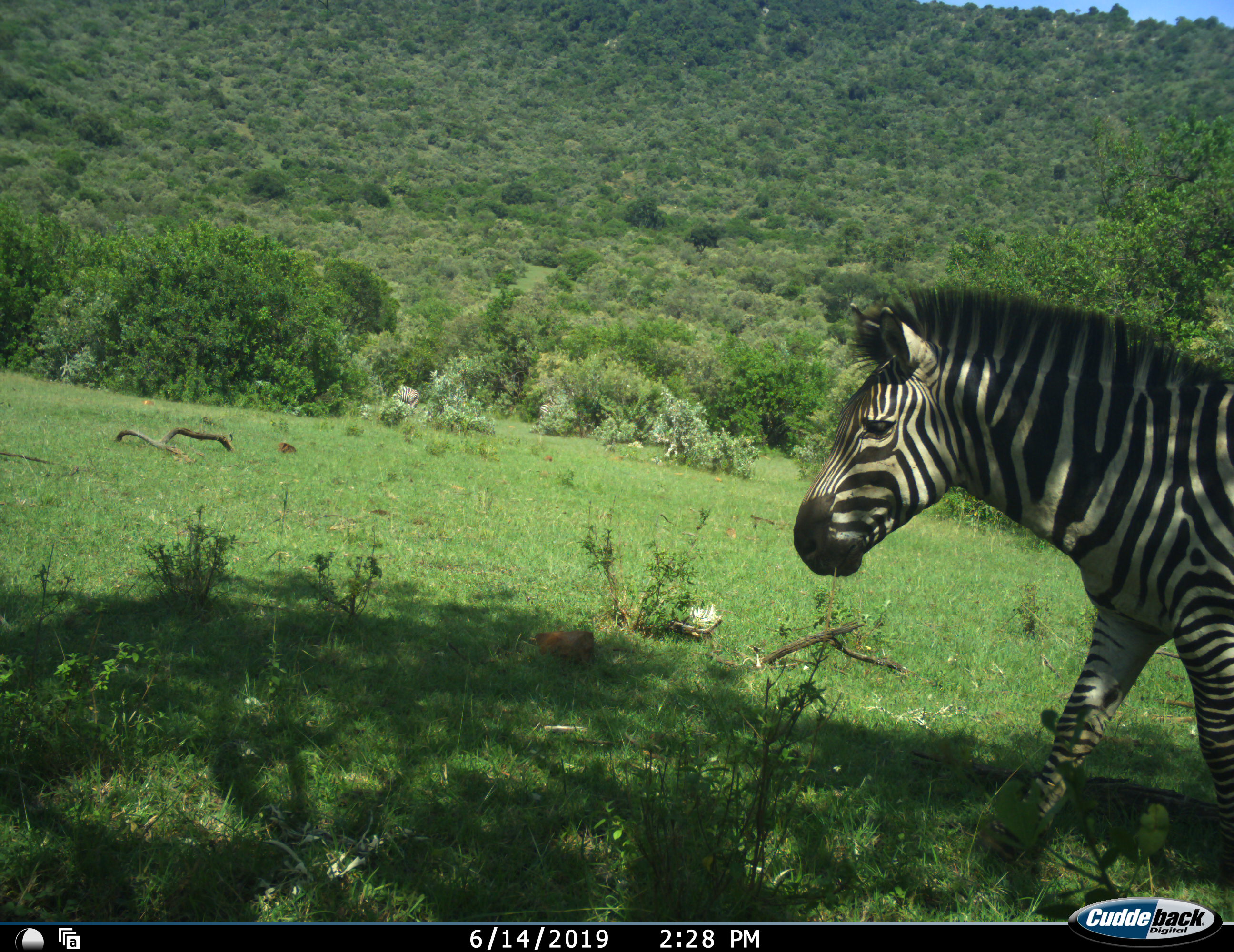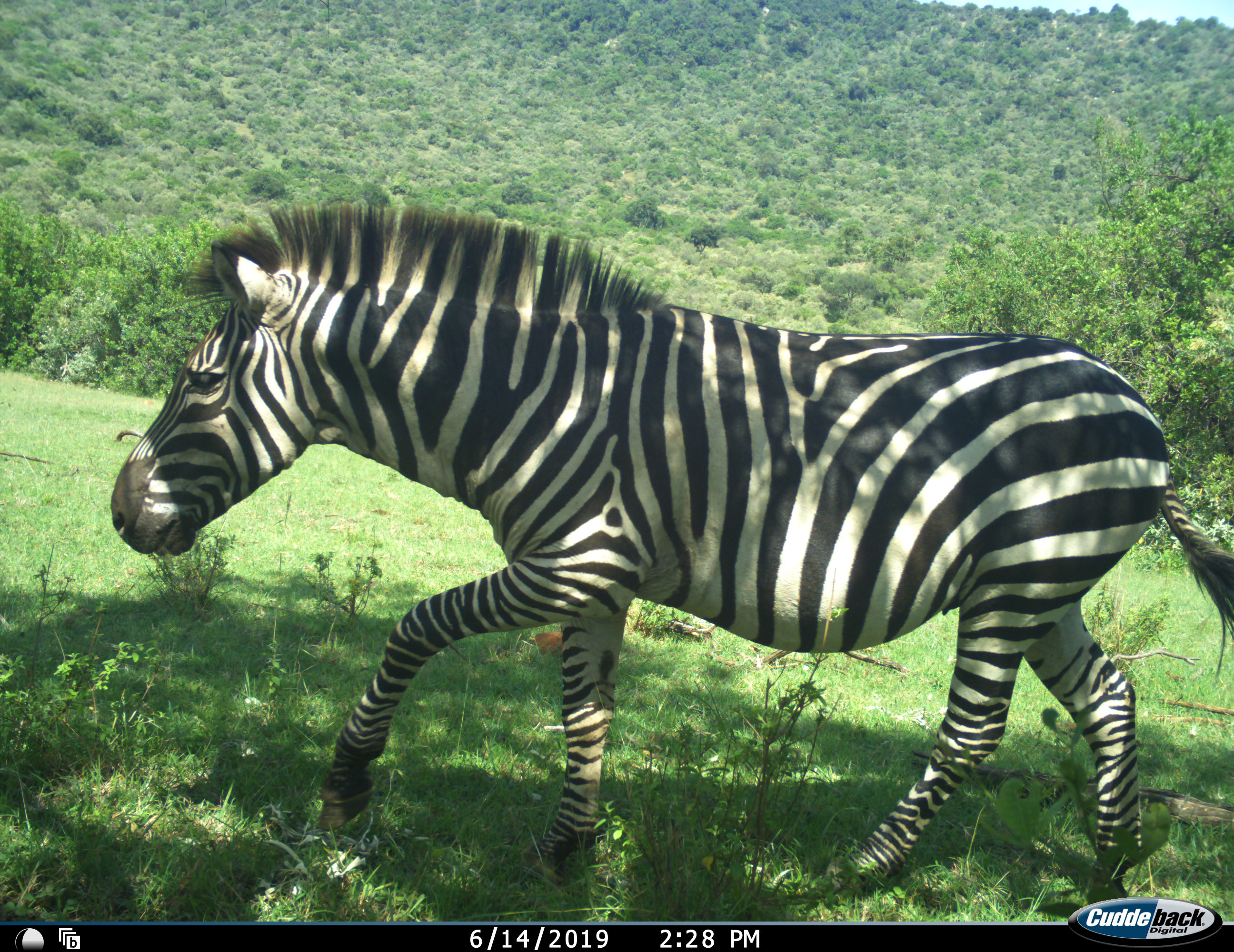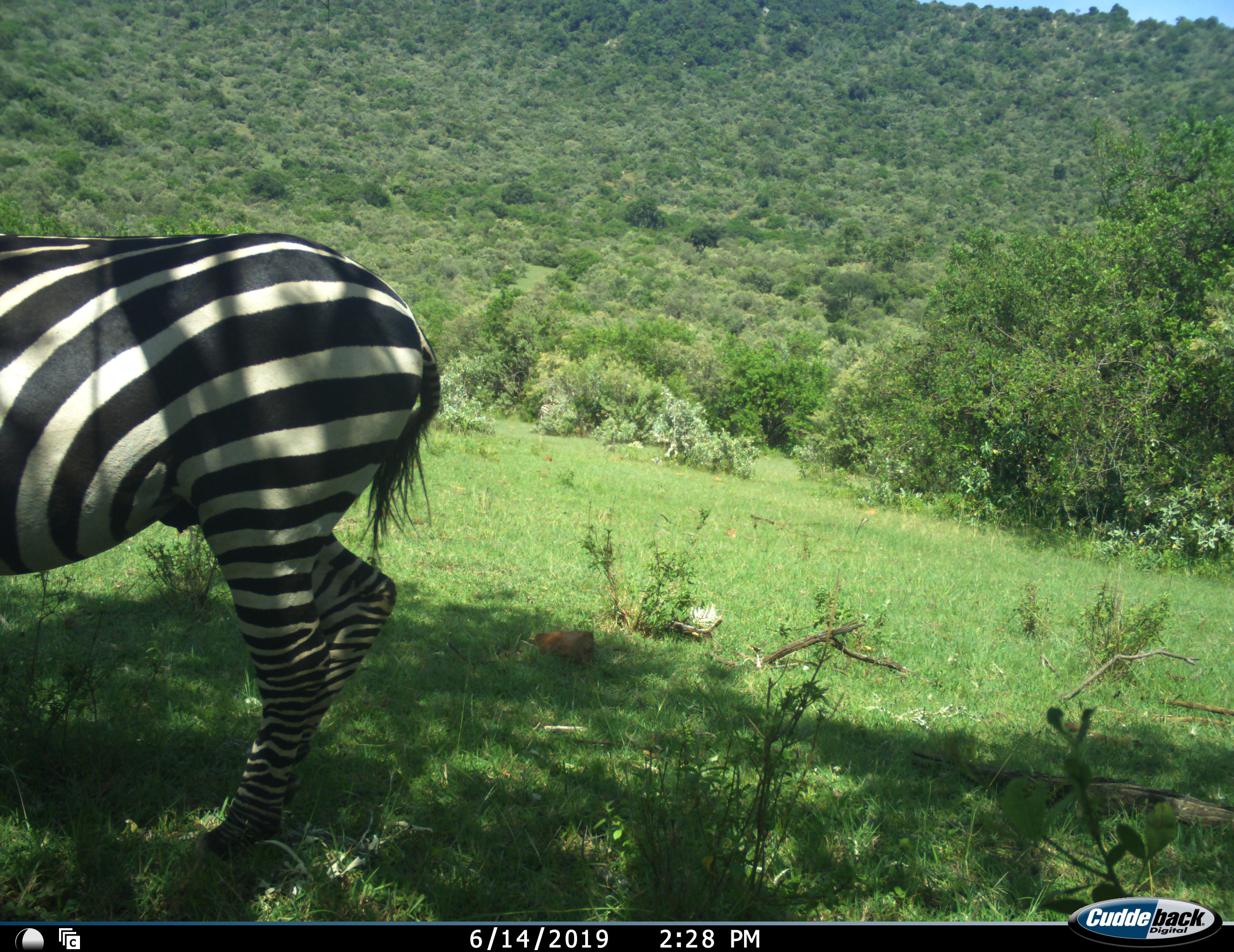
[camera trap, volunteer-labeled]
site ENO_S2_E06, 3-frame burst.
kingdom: Animalia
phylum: Chordata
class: Mammalia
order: Perissodactyla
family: Equidae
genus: Equus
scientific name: Equus quagga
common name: plains zebra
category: zebraplains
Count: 1.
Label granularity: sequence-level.